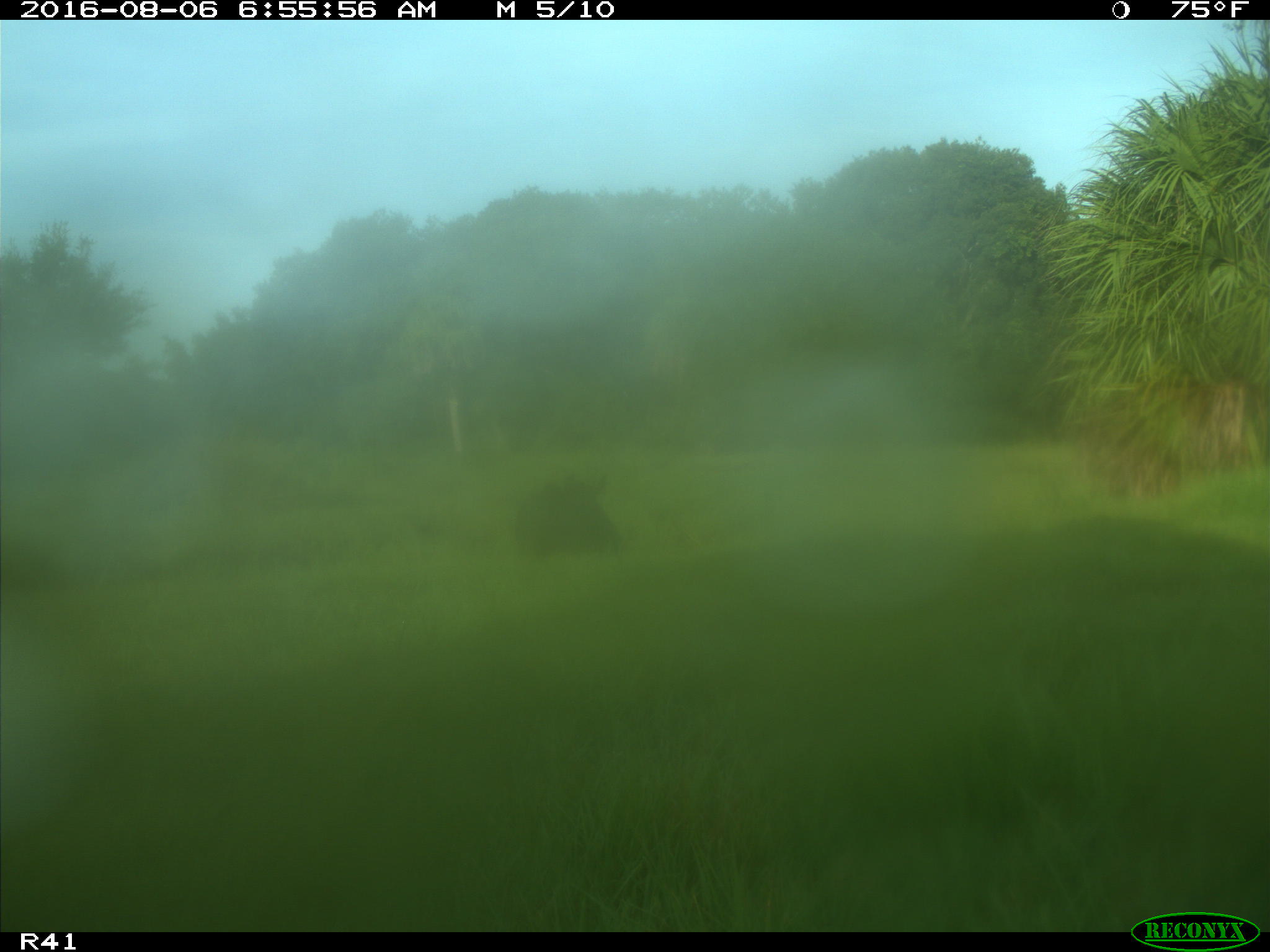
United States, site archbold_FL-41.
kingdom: Animalia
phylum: Chordata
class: Mammalia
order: Artiodactyla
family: Bovidae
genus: Bos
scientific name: Bos taurus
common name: domestic cow